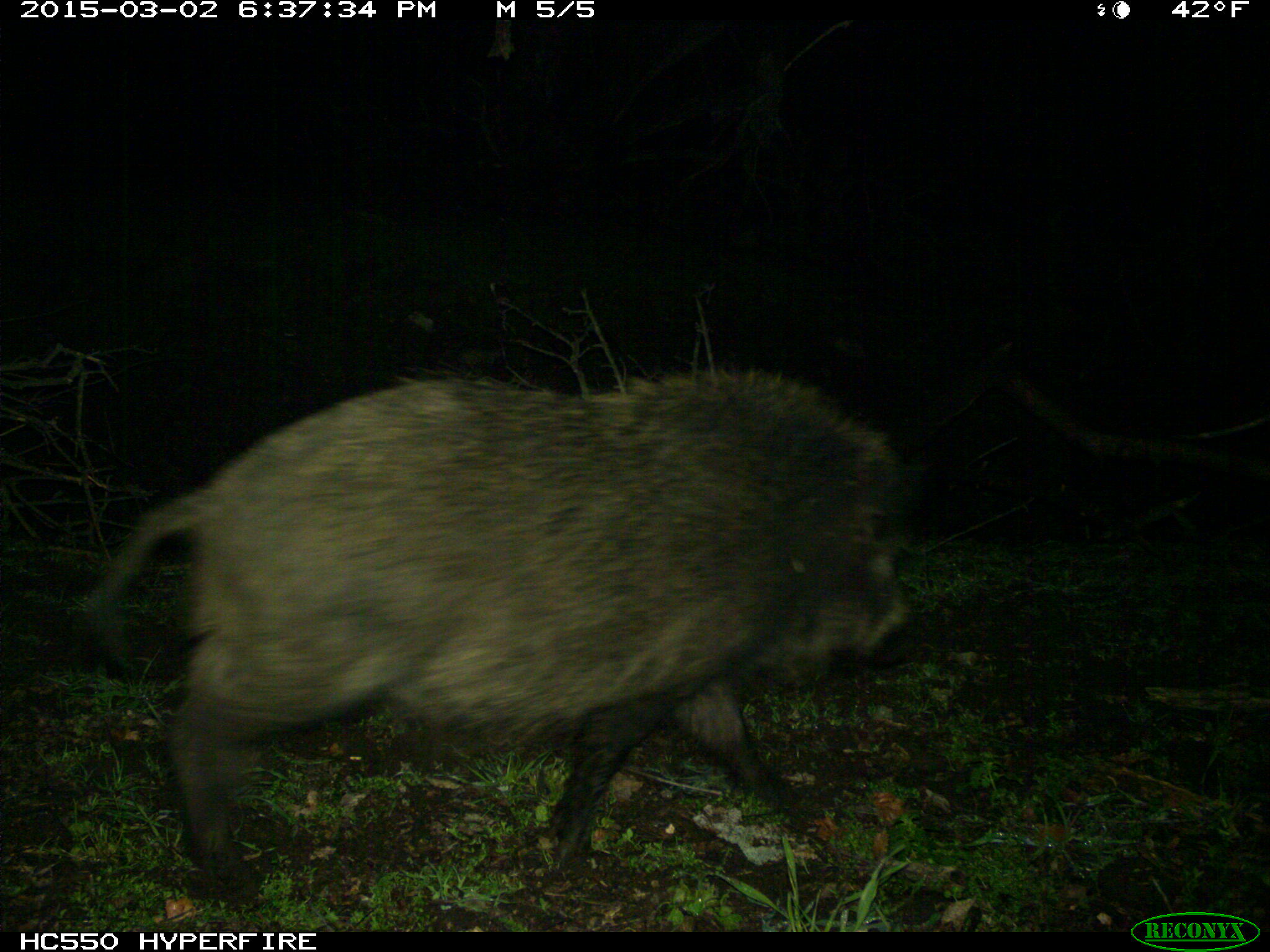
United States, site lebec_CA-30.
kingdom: Animalia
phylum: Chordata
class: Mammalia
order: Artiodactyla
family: Suidae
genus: Sus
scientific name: Sus scrofa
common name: wild boar